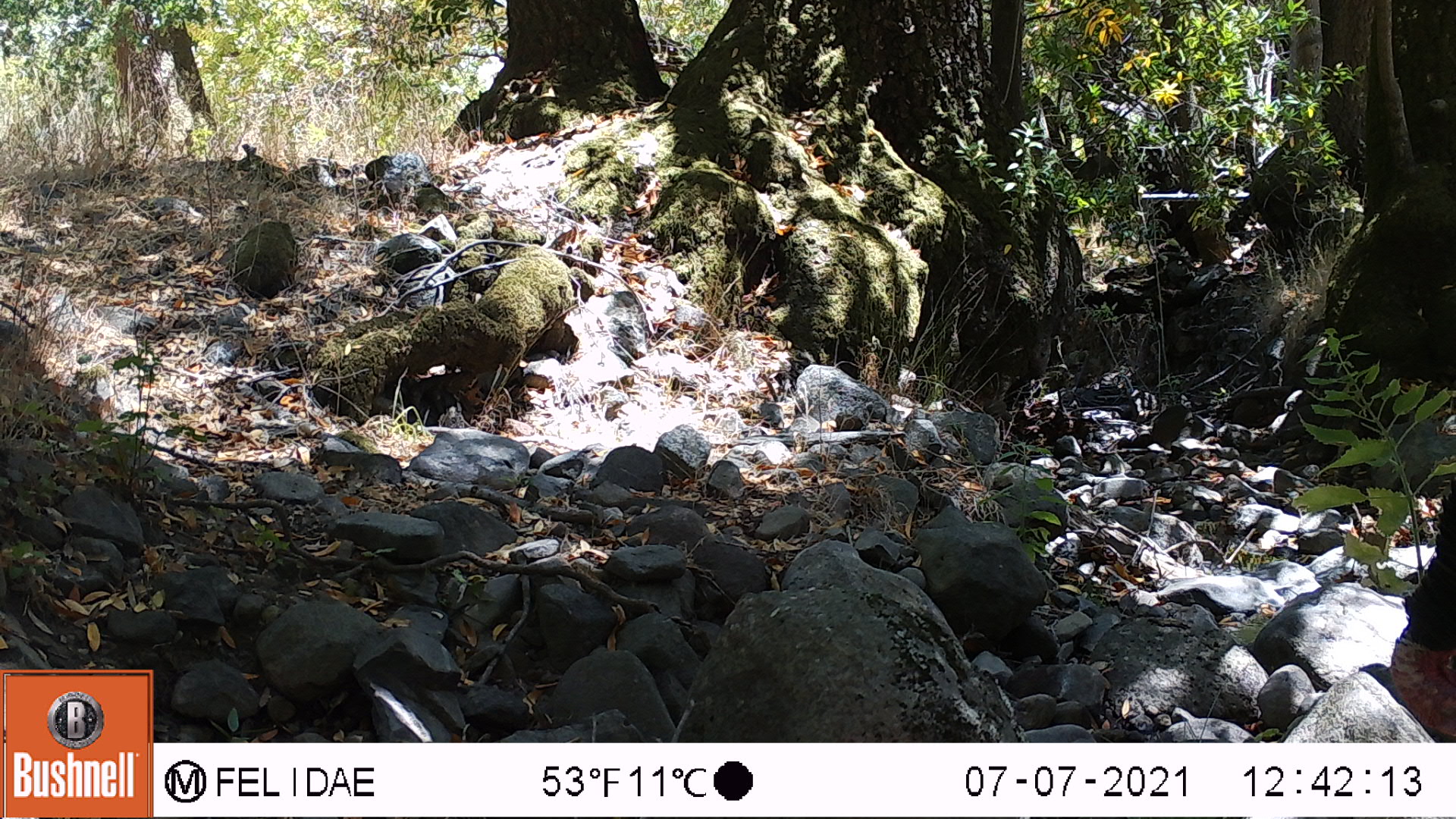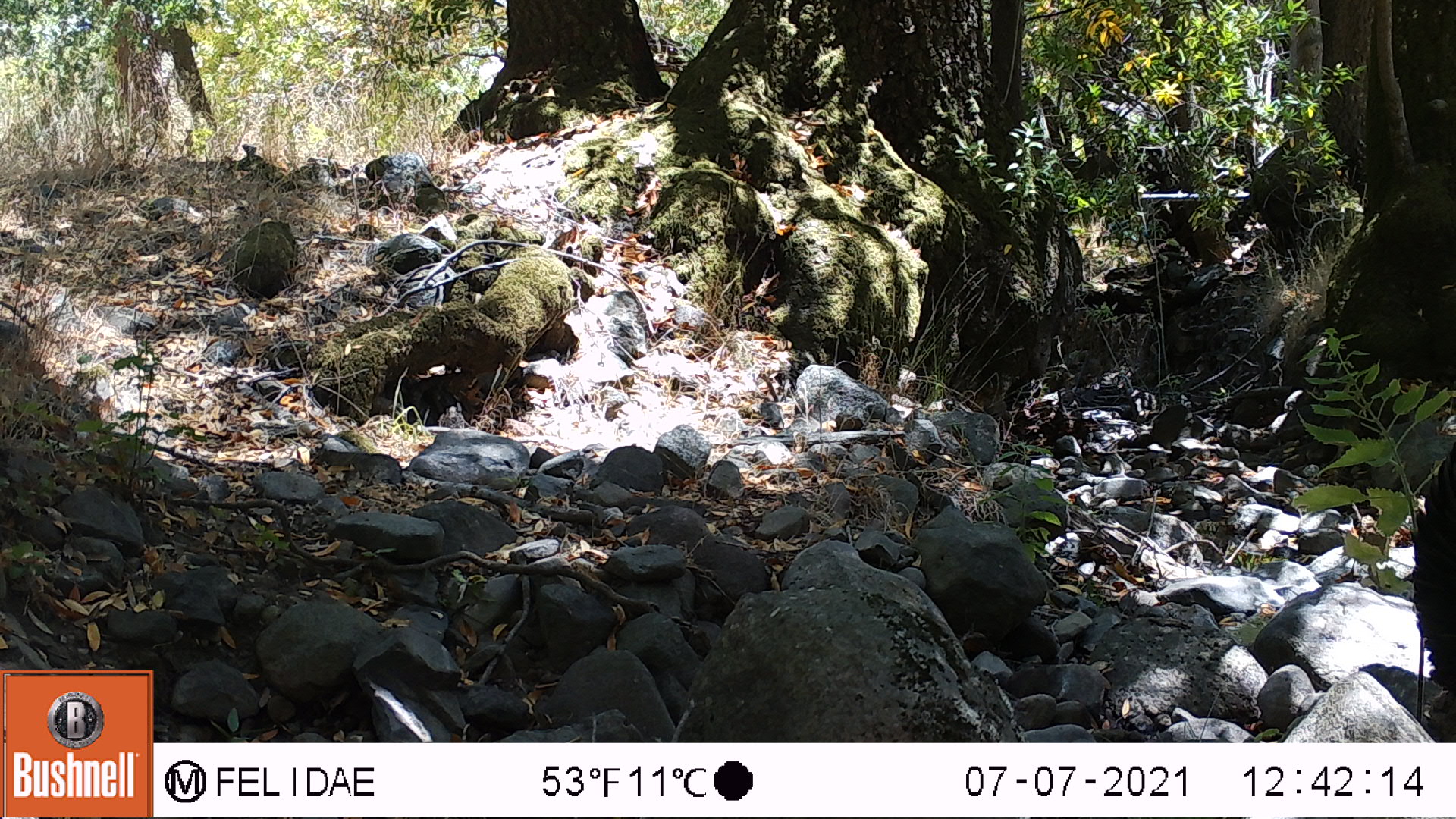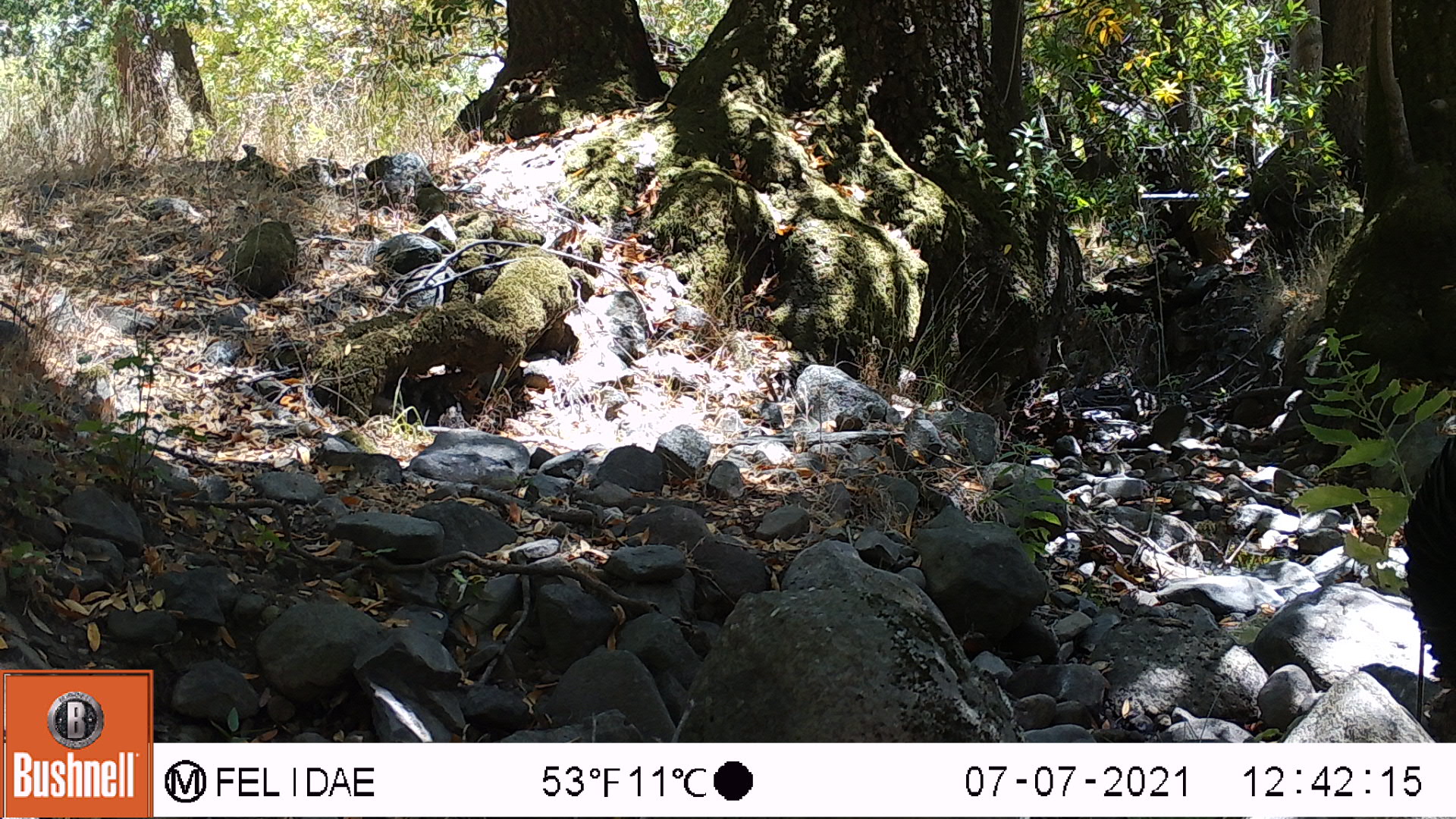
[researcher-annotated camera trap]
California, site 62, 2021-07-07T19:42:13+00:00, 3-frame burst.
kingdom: Animalia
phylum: Chordata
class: Aves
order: Galliformes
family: Phasianidae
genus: Meleagris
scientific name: Meleagris gallopavo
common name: turkey